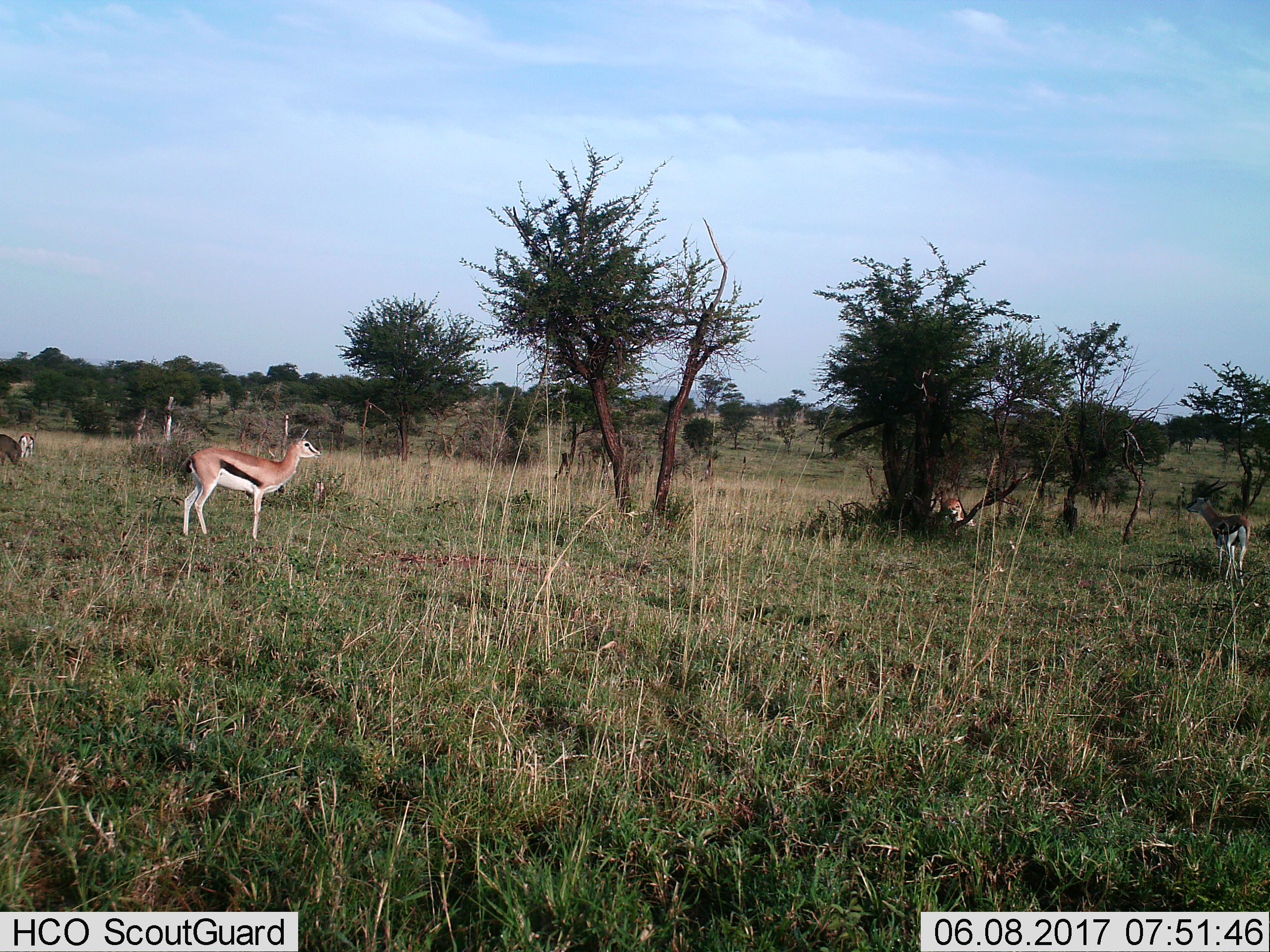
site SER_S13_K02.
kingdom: Animalia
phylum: Chordata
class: Mammalia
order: Artiodactyla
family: Bovidae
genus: Eudorcas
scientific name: Eudorcas thomsonii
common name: thomson's gazelle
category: gazellethomsons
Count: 4.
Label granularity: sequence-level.